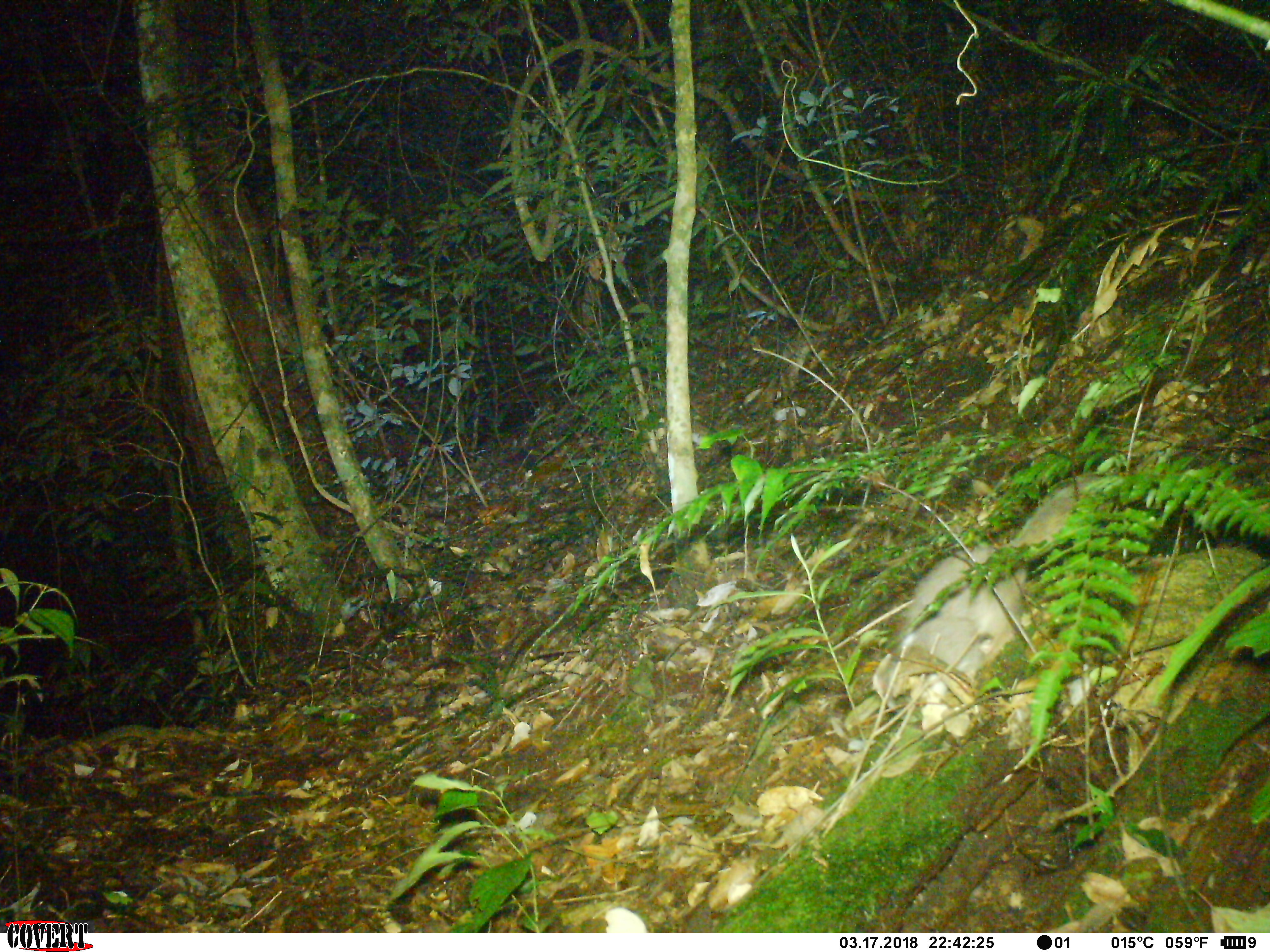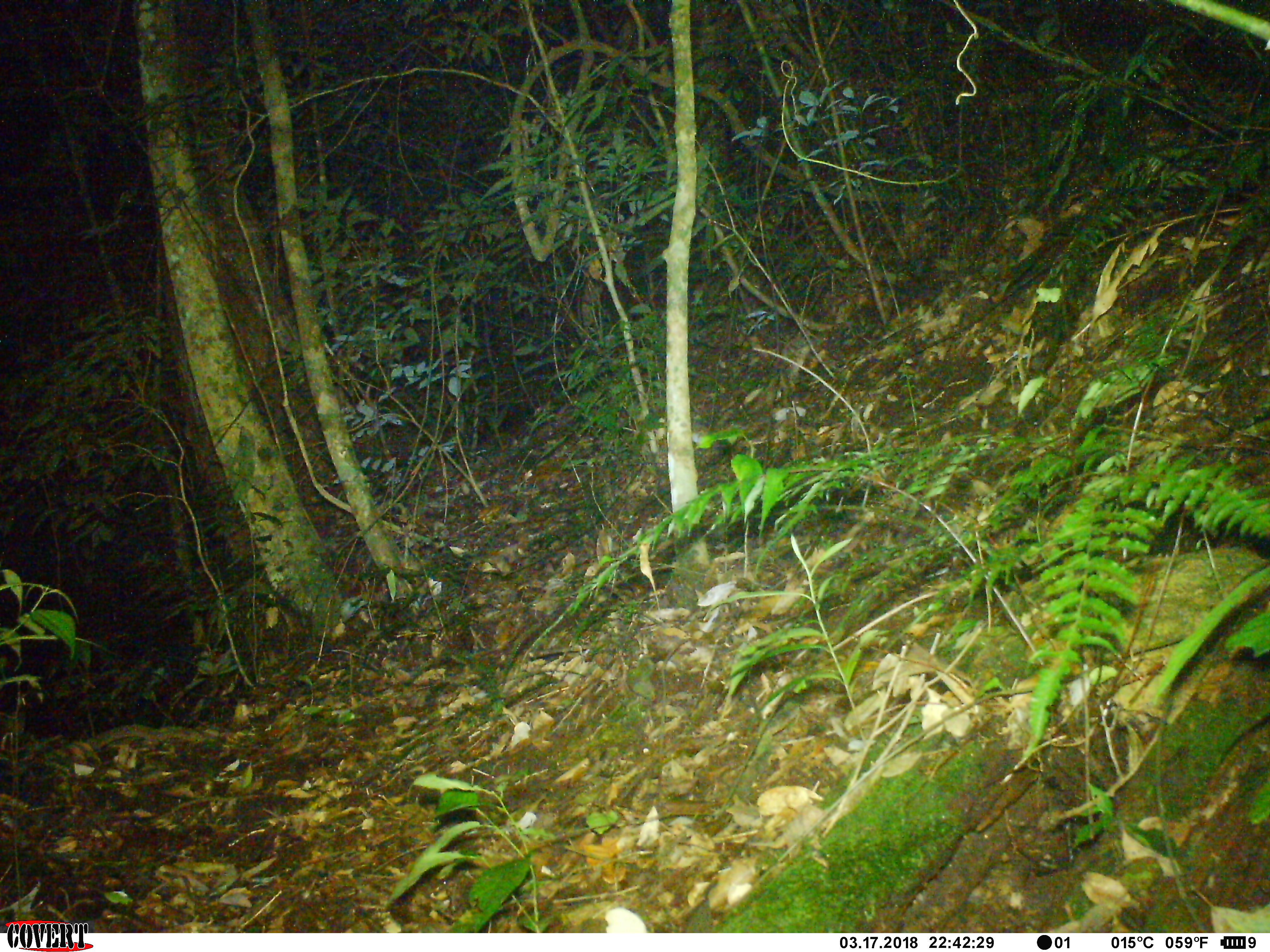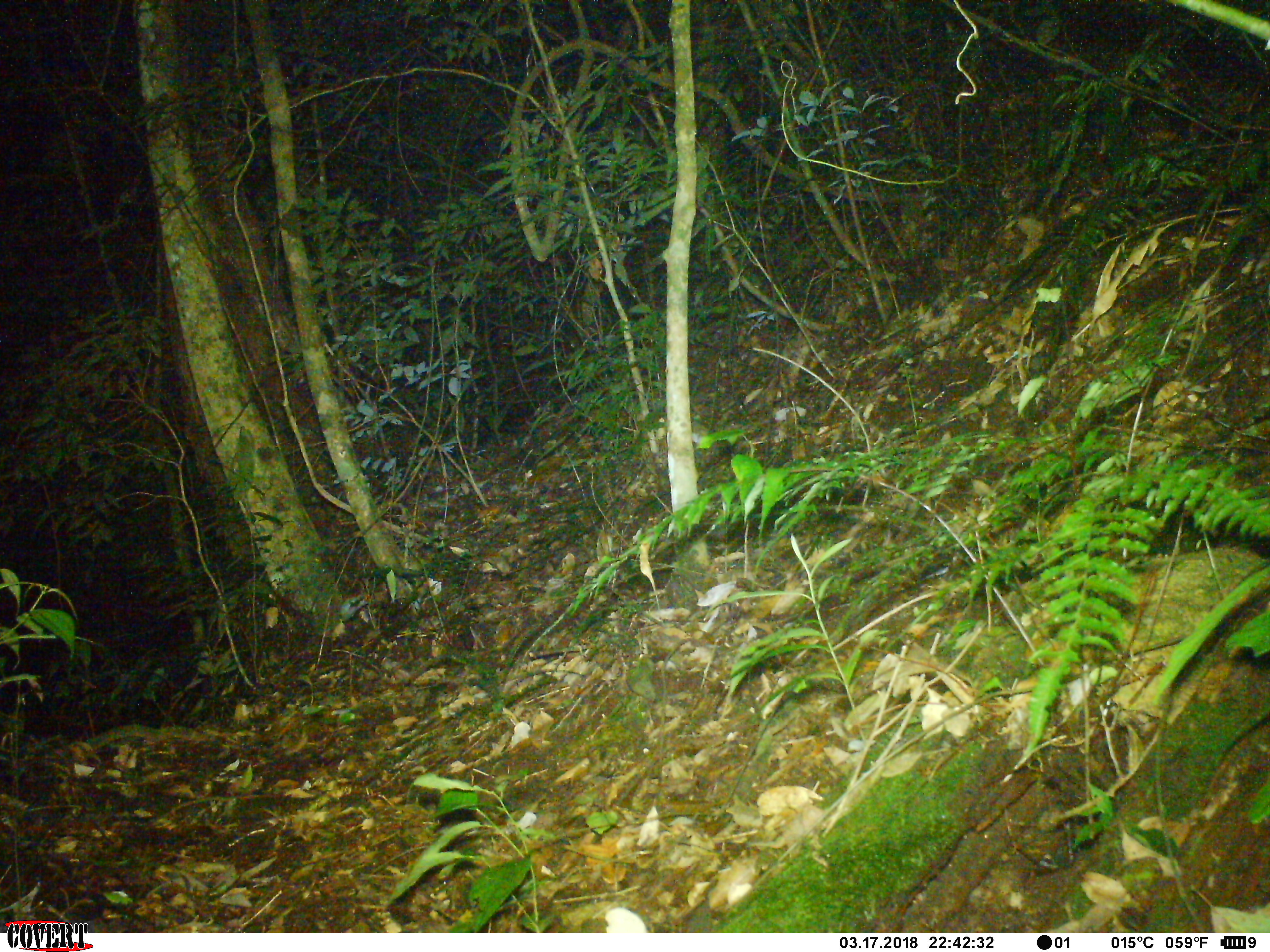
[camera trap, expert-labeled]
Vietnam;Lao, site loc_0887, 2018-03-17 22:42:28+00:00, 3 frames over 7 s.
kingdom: Animalia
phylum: Chordata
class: Mammalia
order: Carnivora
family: Mustelidae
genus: Melogale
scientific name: Melogale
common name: ferret badger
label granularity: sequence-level